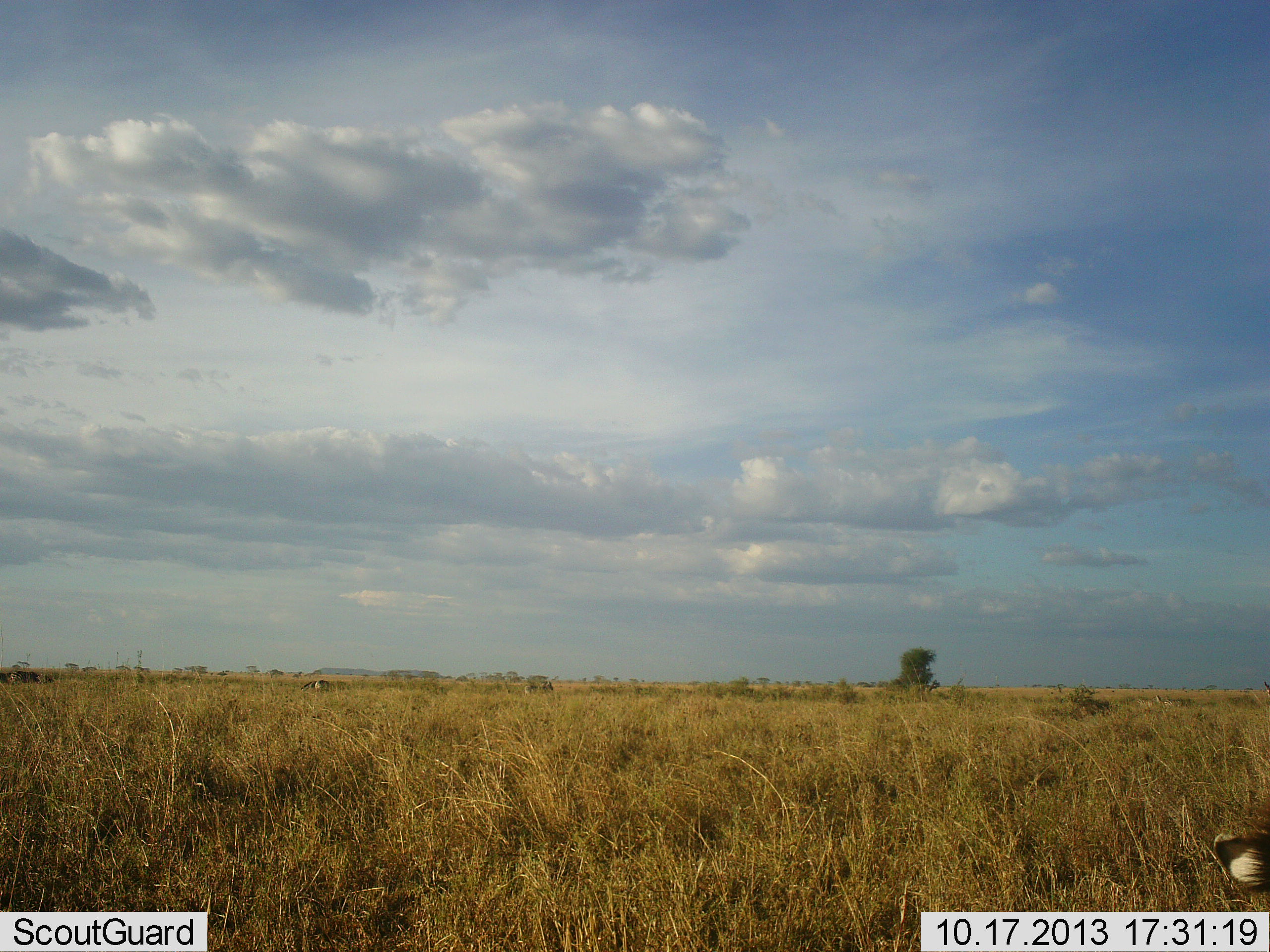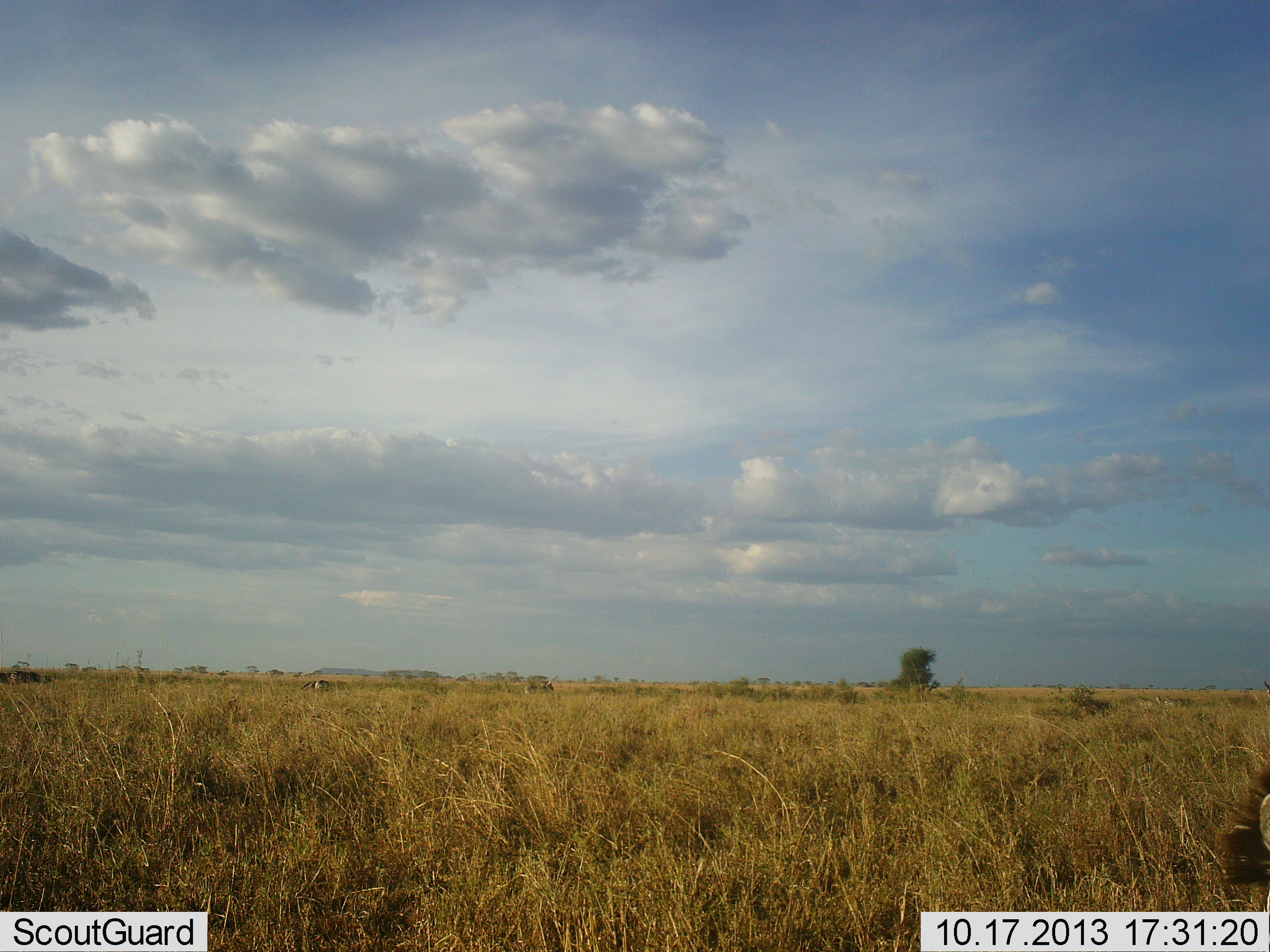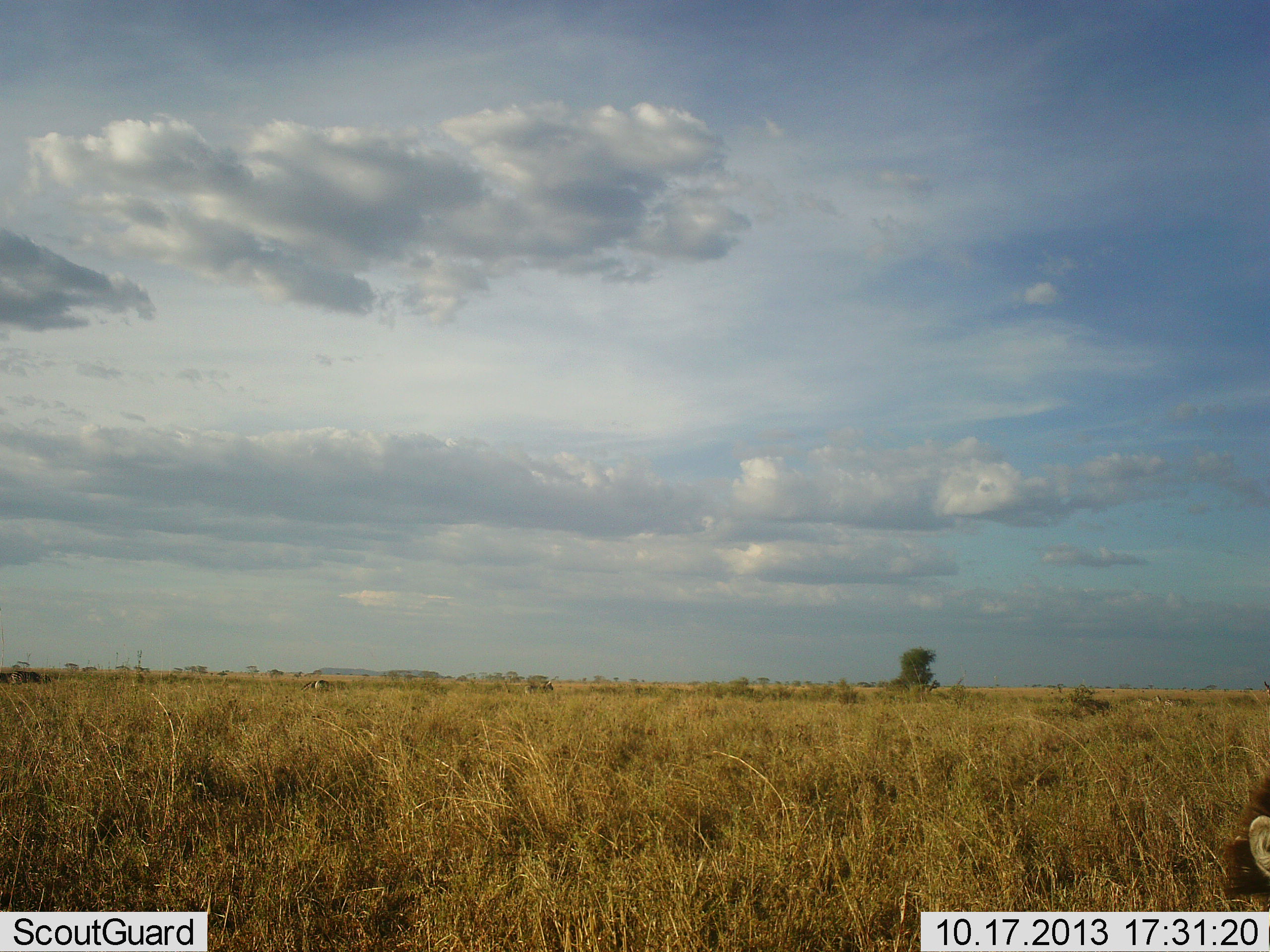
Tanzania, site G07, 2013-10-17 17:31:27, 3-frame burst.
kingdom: Animalia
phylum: Chordata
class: Mammalia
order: Carnivora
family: Felidae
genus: Panthera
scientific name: Panthera leo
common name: lion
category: lionmale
Lionmale (lion) (Panthera leo), count 1. Behavior (volunteer vote fractions): standing 20%, resting 80%, moving 0%, interacting 0%. Young present (vote fraction): 0%. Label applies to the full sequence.